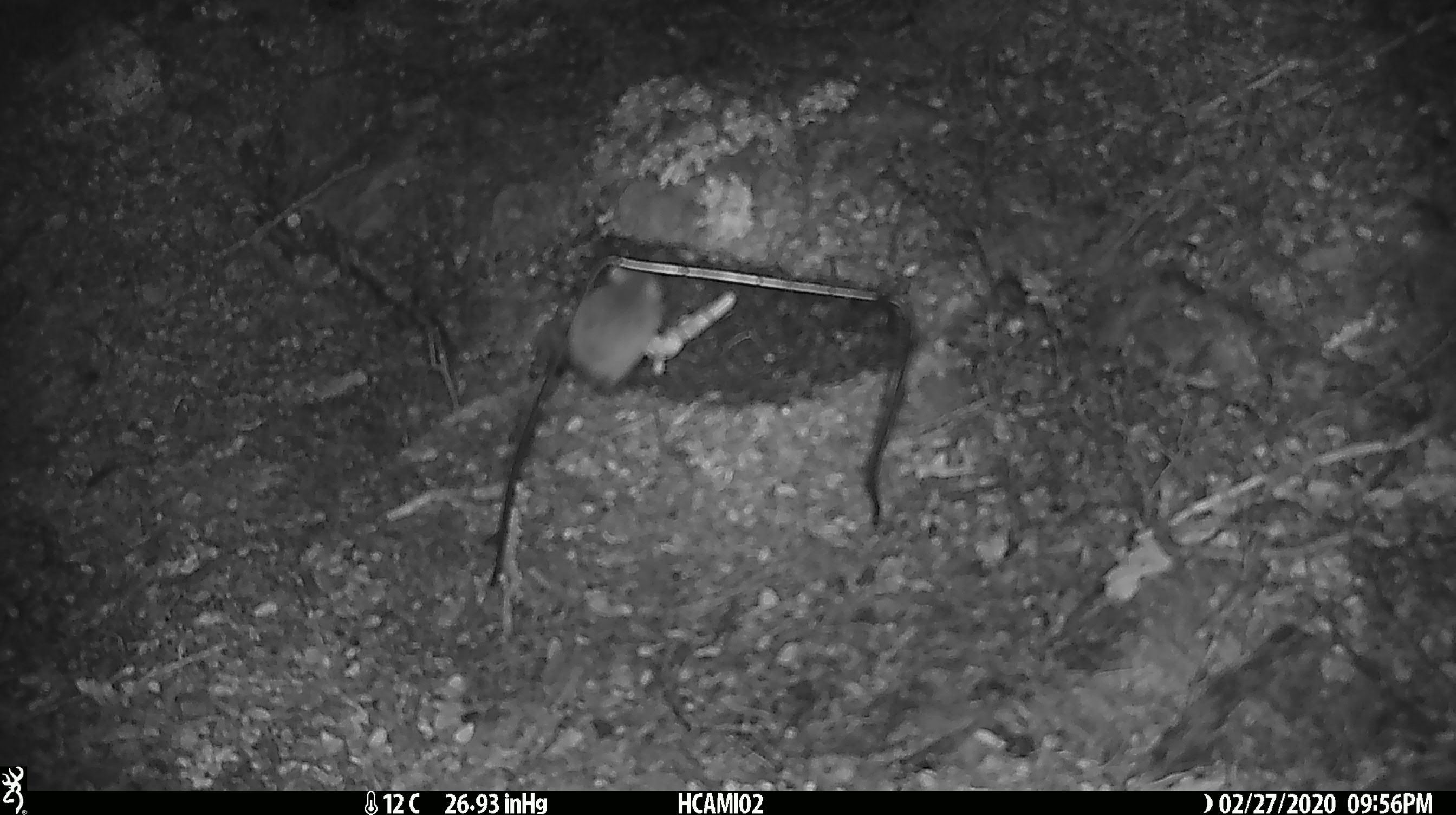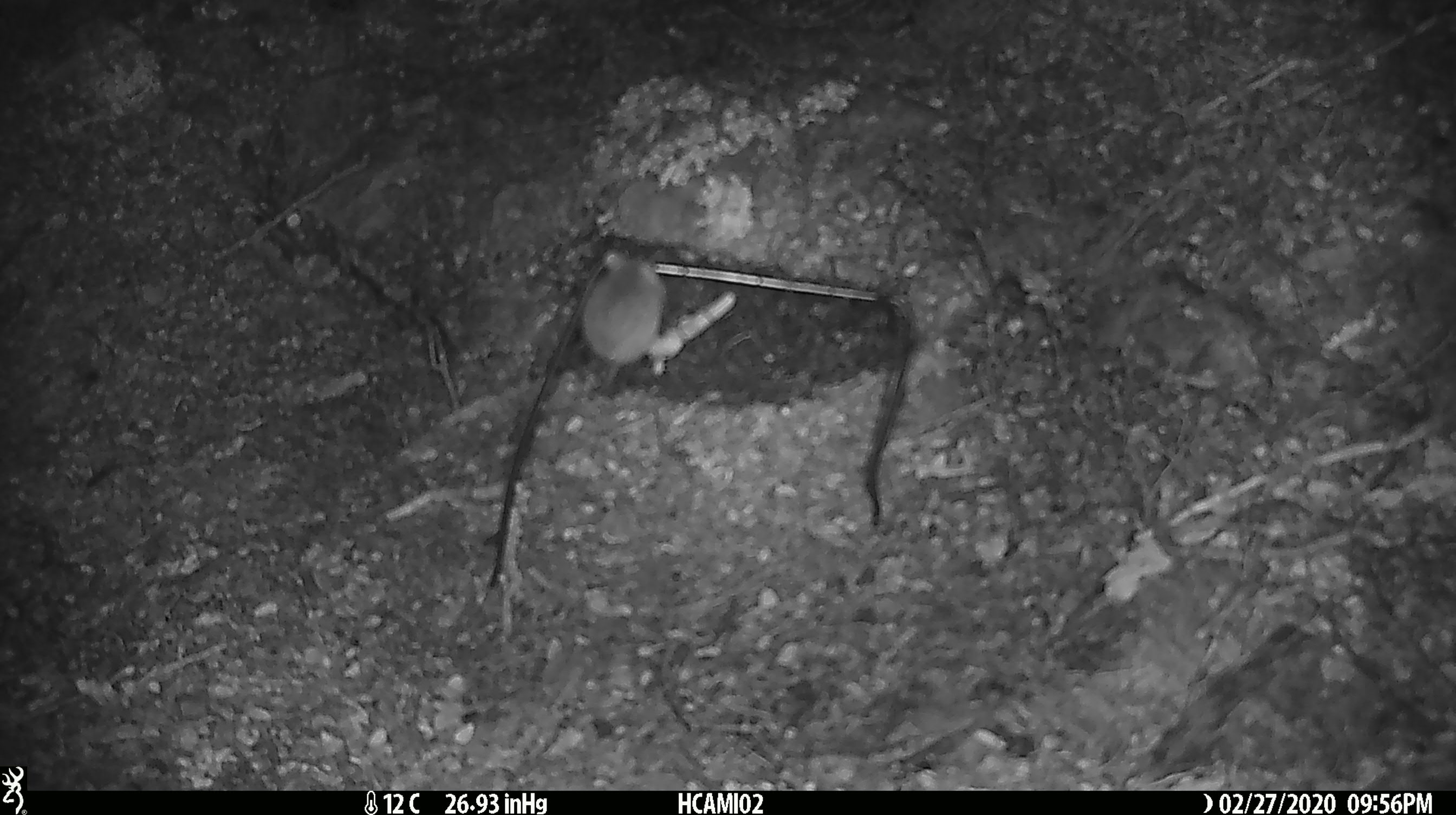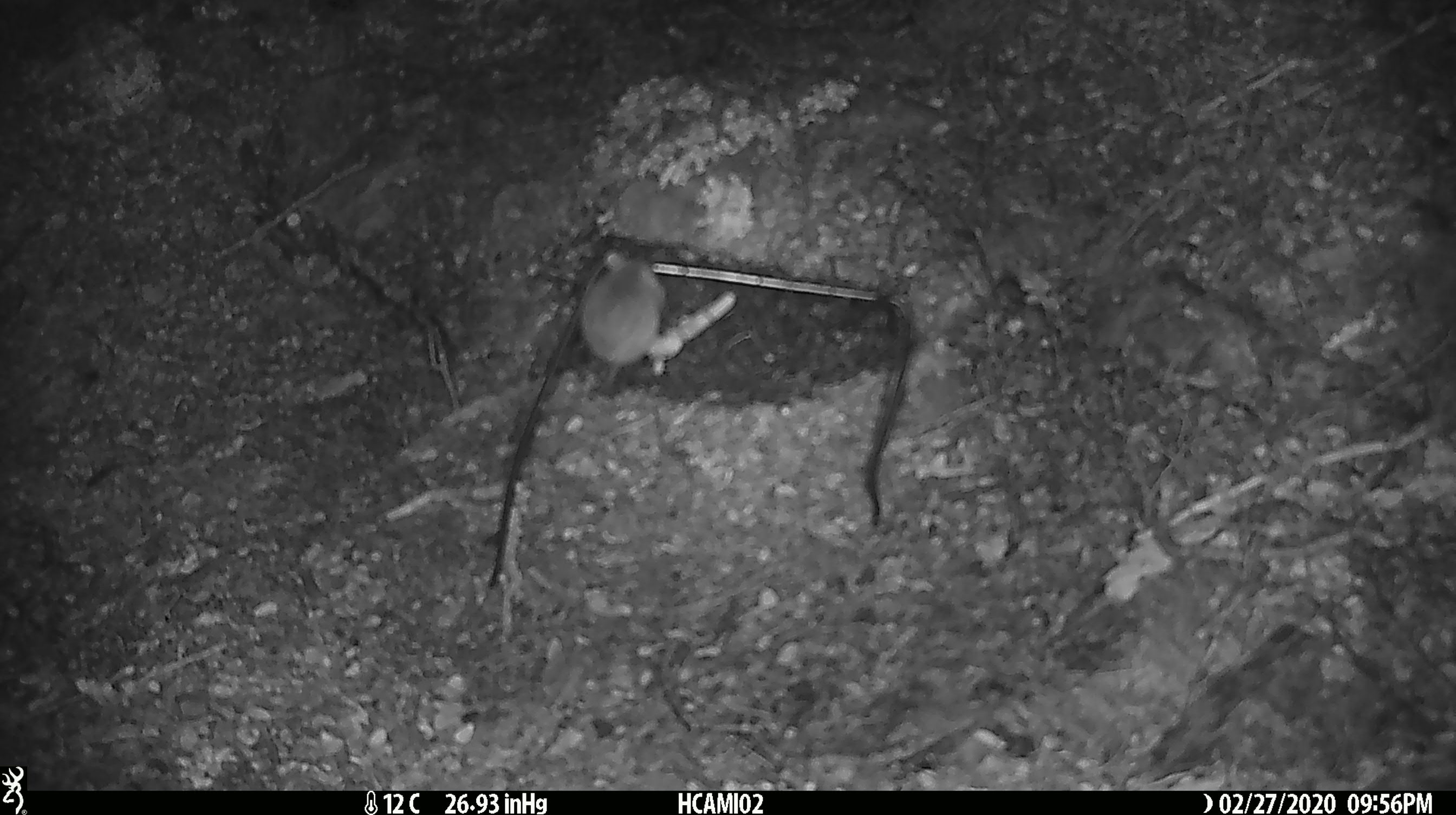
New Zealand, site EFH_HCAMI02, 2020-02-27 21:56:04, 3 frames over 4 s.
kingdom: Animalia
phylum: Chordata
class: Mammalia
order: Rodentia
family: Muridae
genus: Mus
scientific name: Mus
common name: mouse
Mouse (Mus).